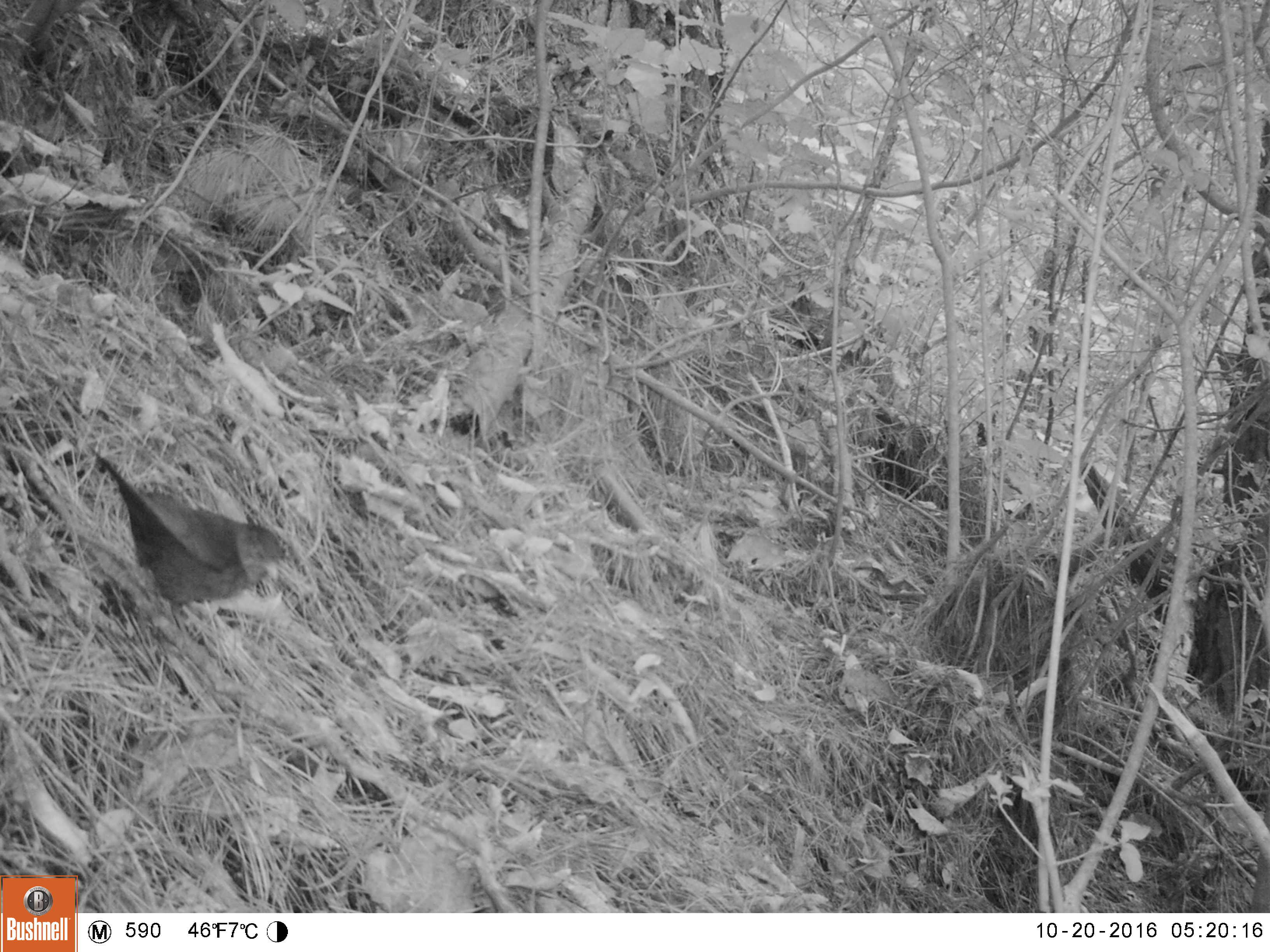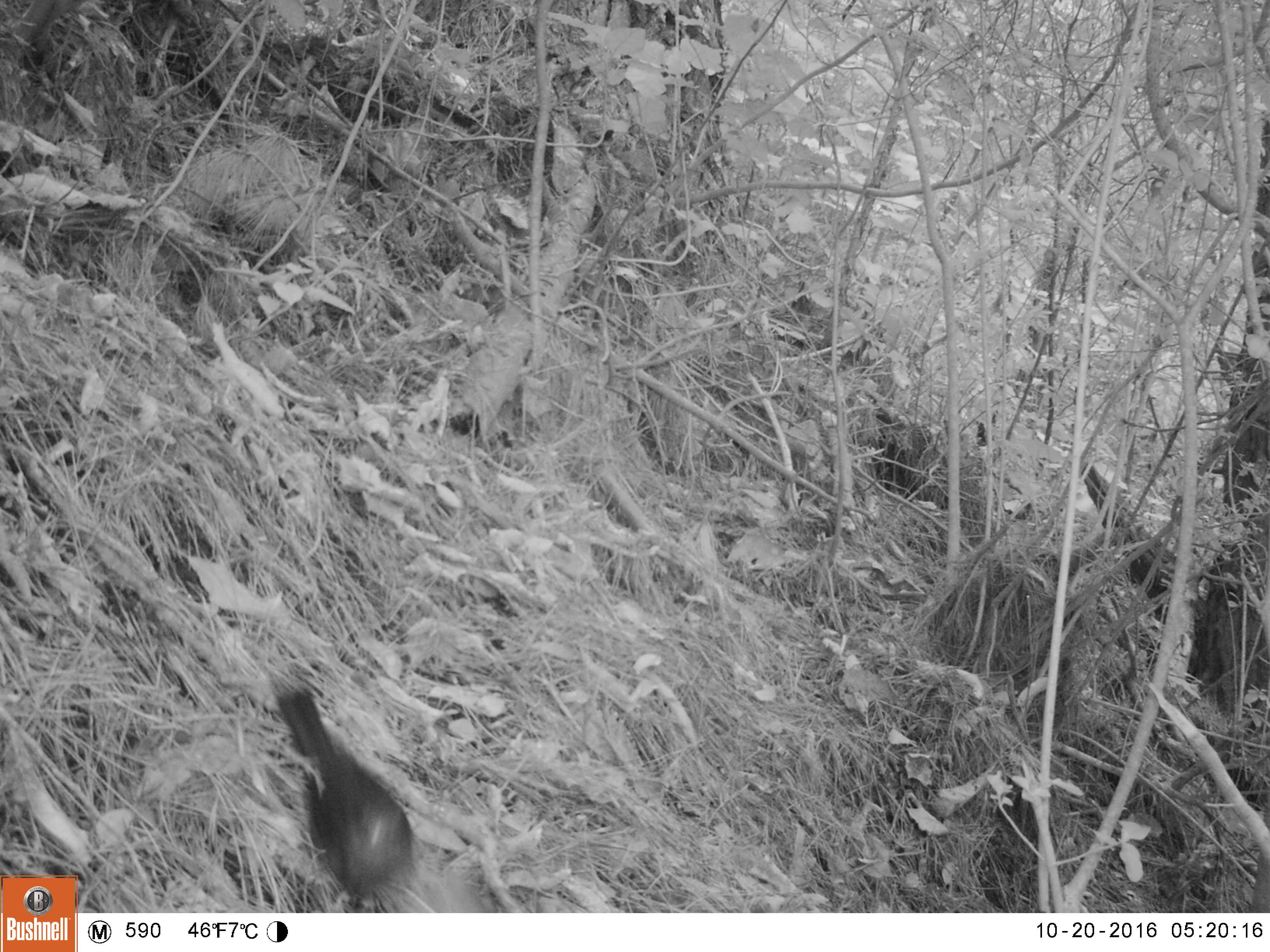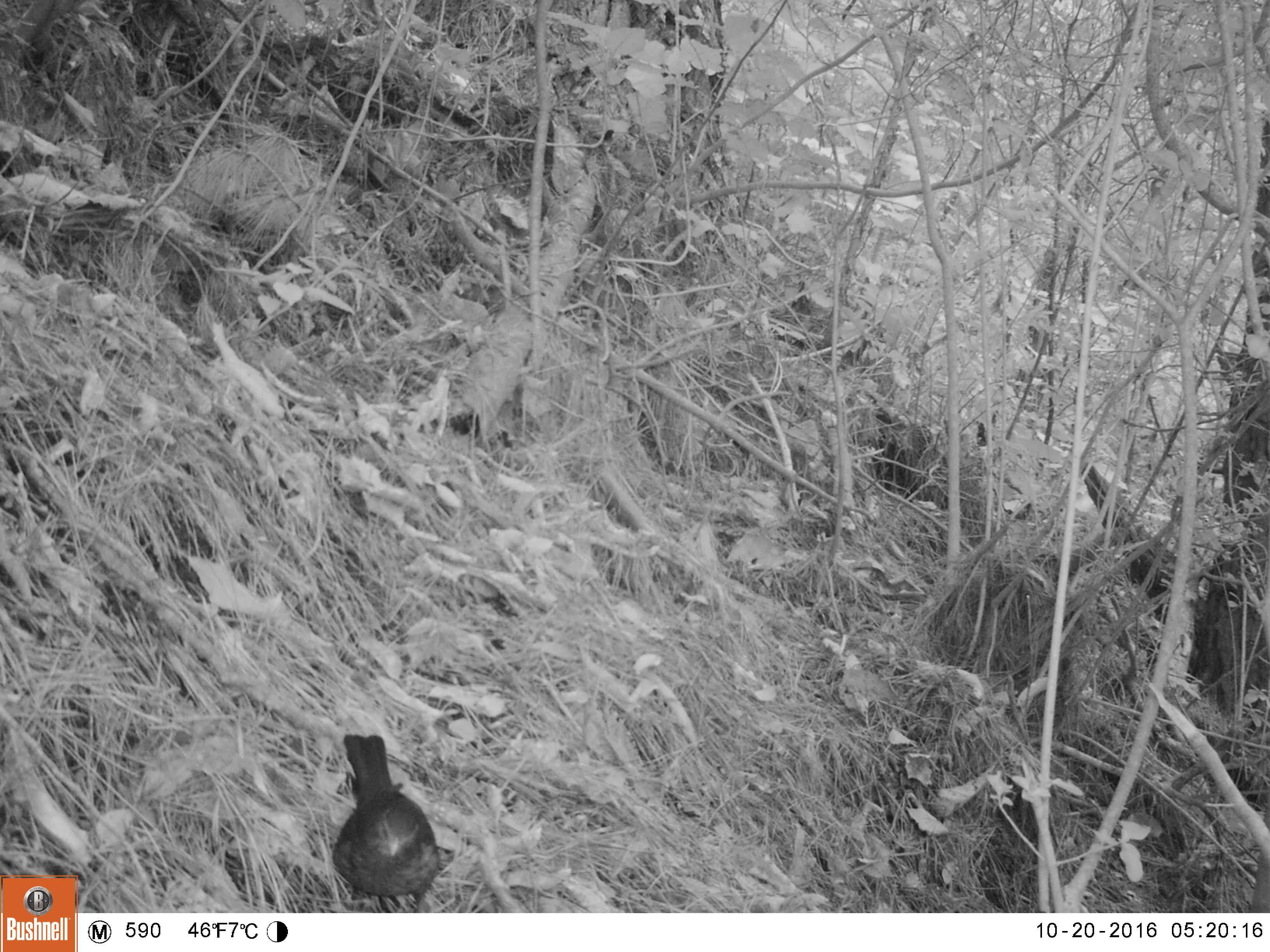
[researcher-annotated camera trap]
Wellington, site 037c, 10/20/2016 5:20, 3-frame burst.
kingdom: Animalia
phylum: Chordata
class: Aves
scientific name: Aves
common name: bird